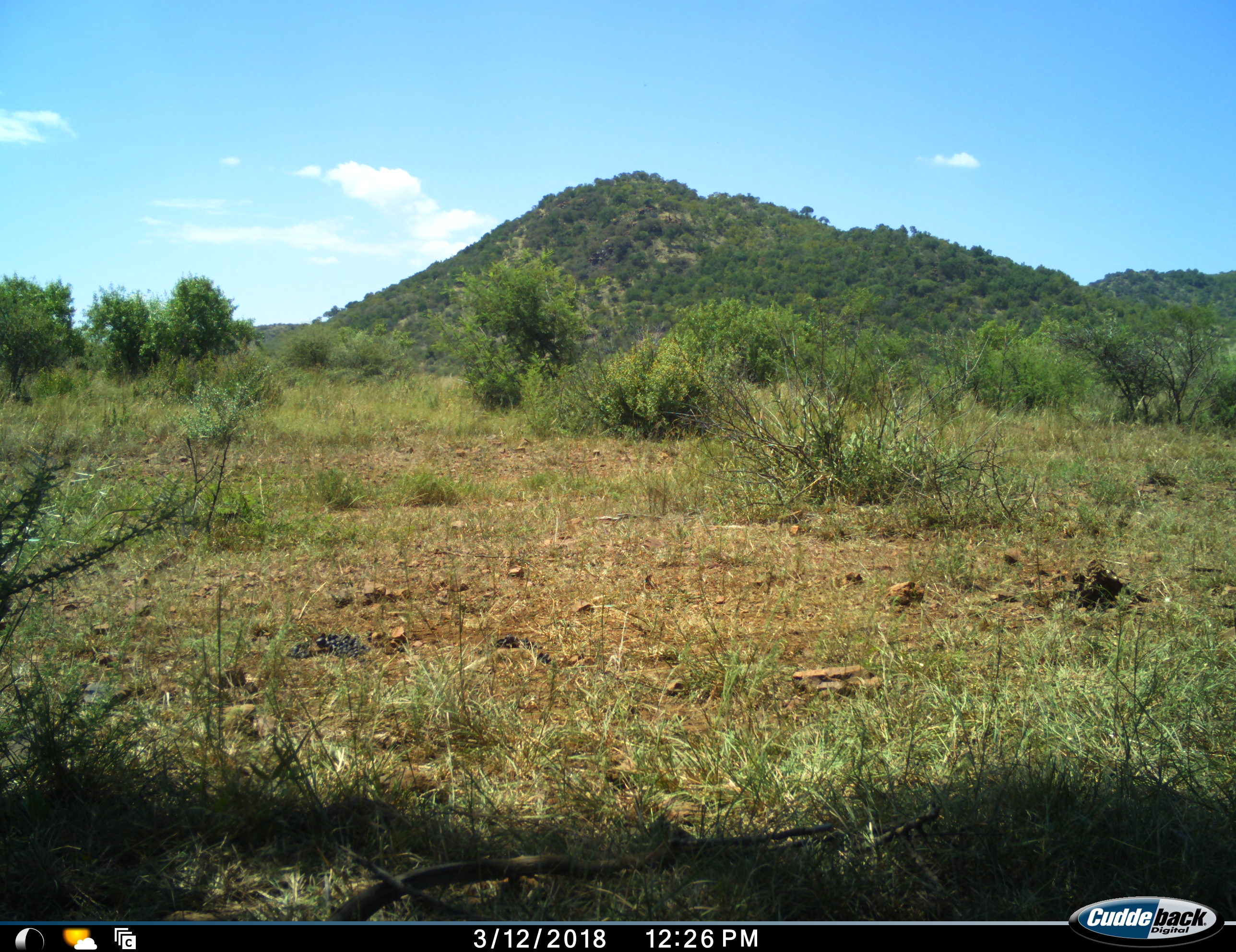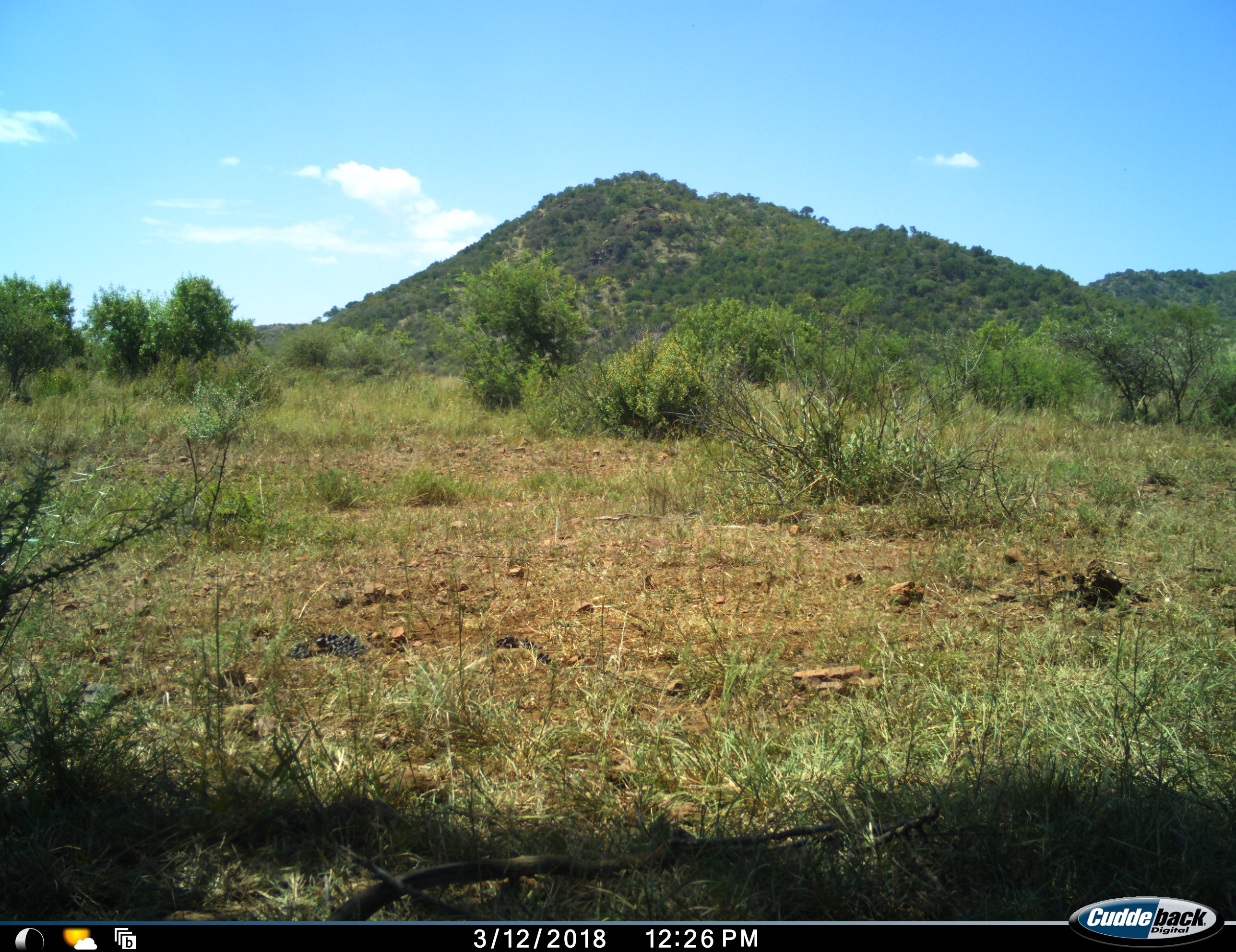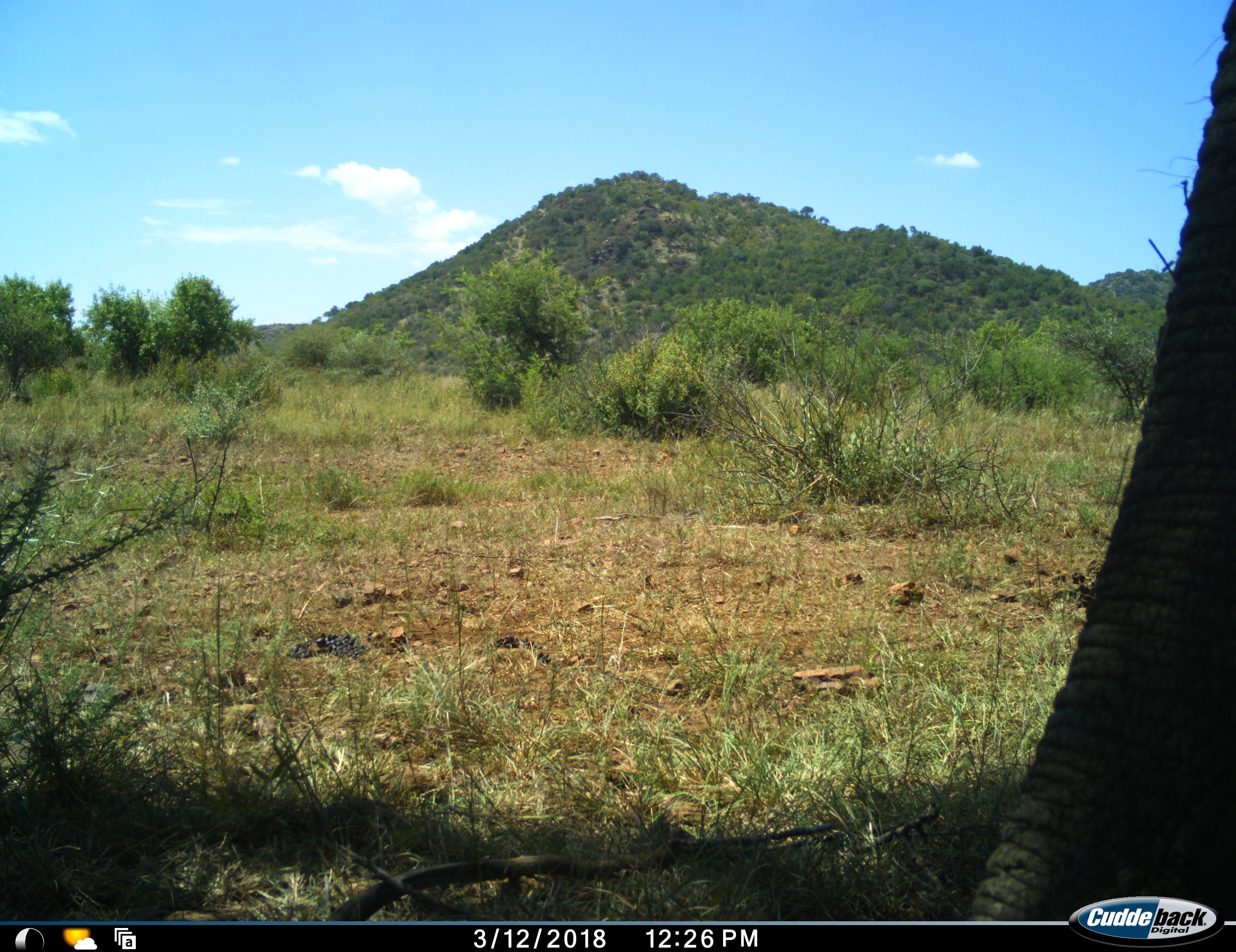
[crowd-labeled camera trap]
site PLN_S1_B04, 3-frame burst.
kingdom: Animalia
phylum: Chordata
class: Mammalia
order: Proboscidea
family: Elephantidae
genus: Loxodonta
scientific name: Loxodonta africana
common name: african bush elephant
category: elephant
Elephant (african bush elephant) (Loxodonta africana), count 1. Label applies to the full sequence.